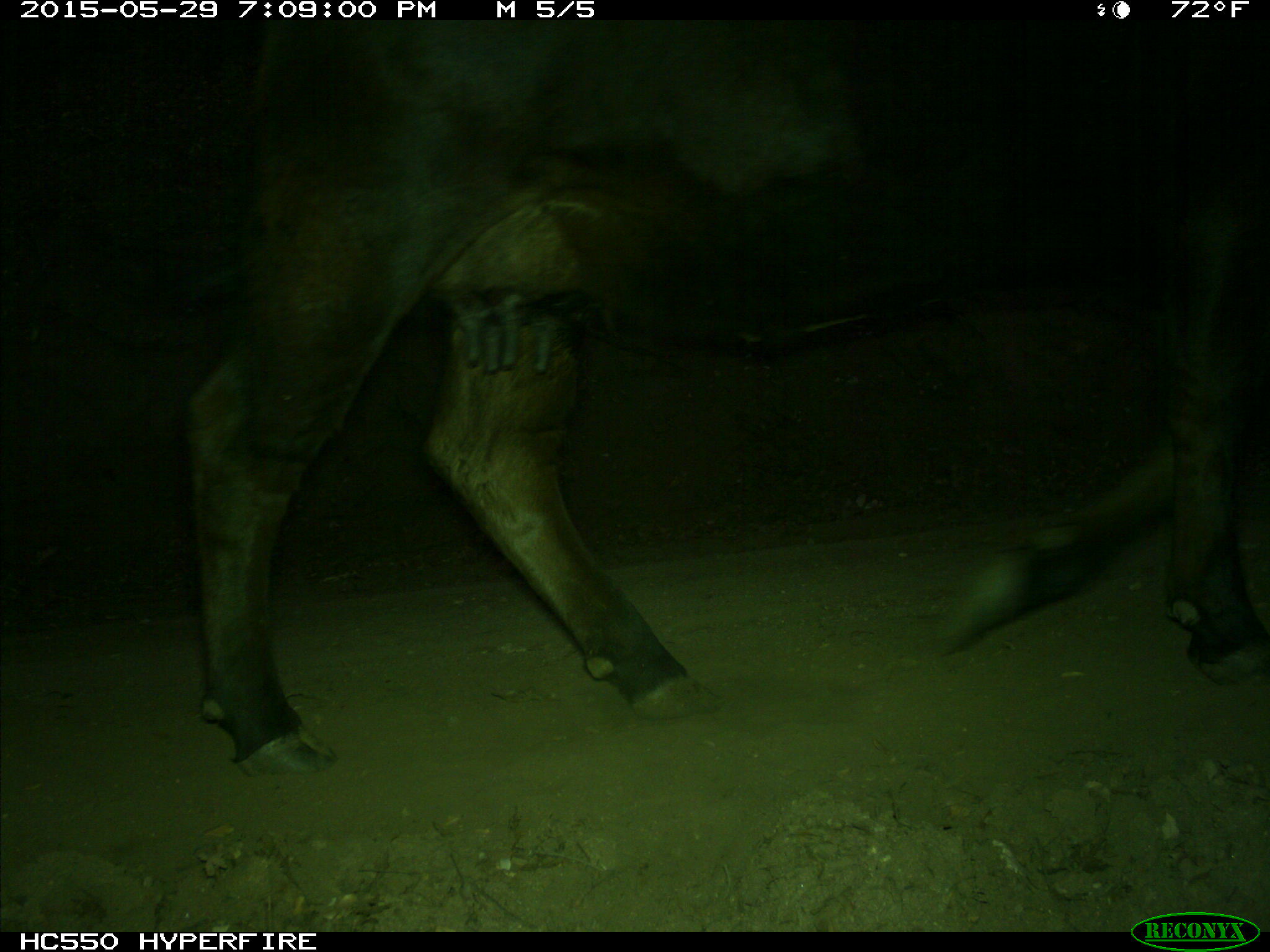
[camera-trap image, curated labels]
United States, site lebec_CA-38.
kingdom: Animalia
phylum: Chordata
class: Mammalia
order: Artiodactyla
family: Bovidae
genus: Bos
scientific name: Bos taurus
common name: domestic cow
Bos taurus (domestic cow).